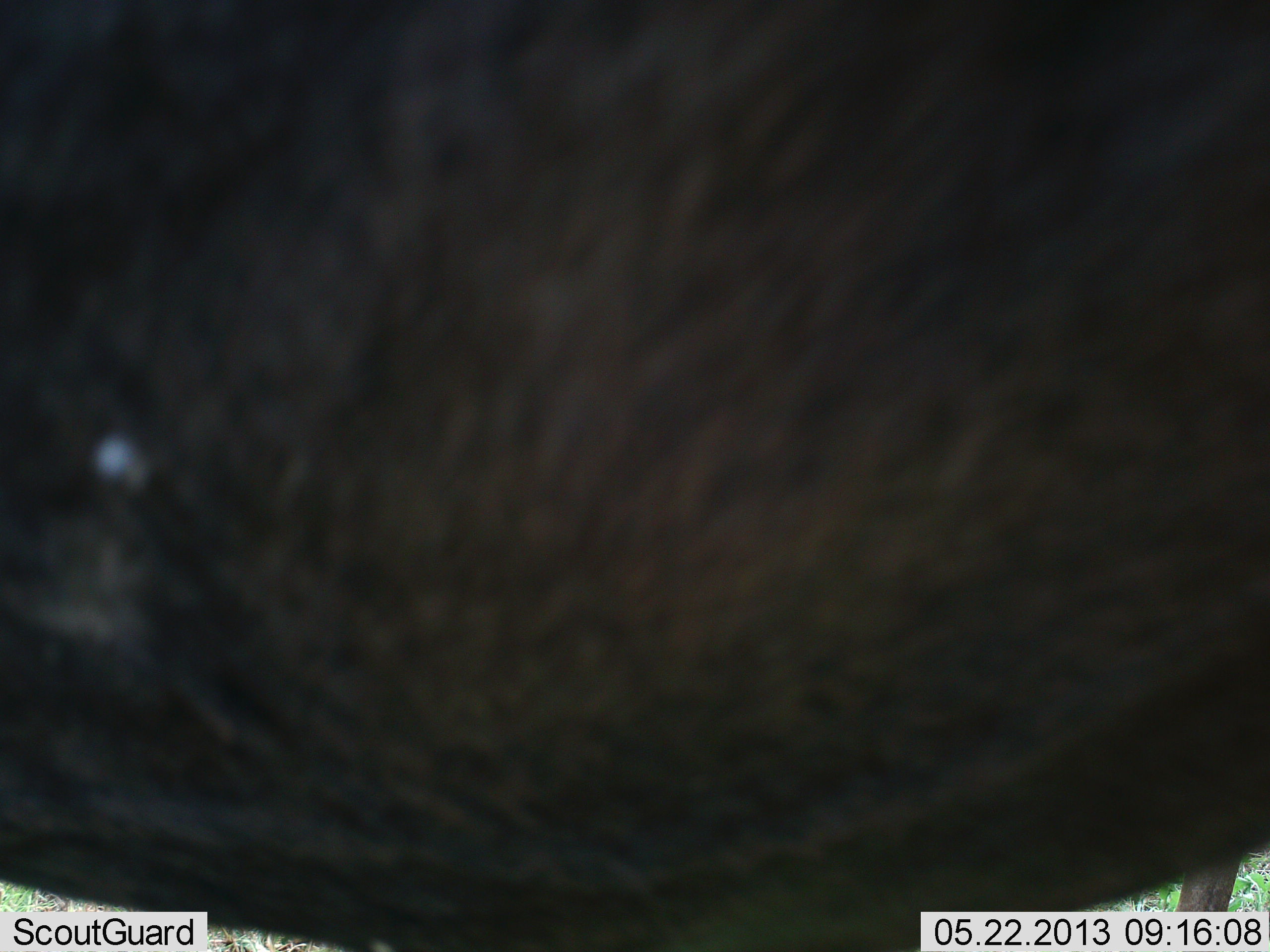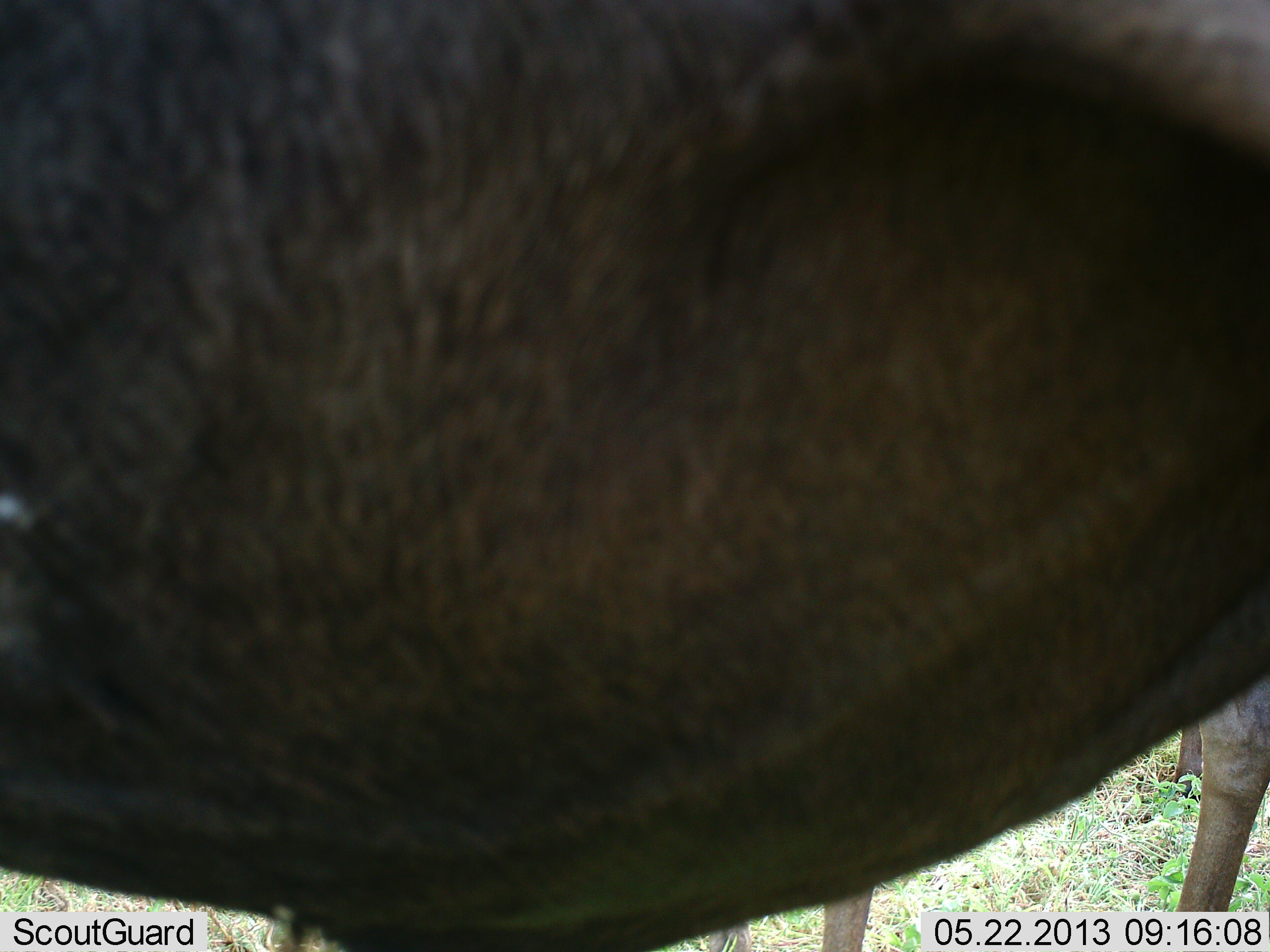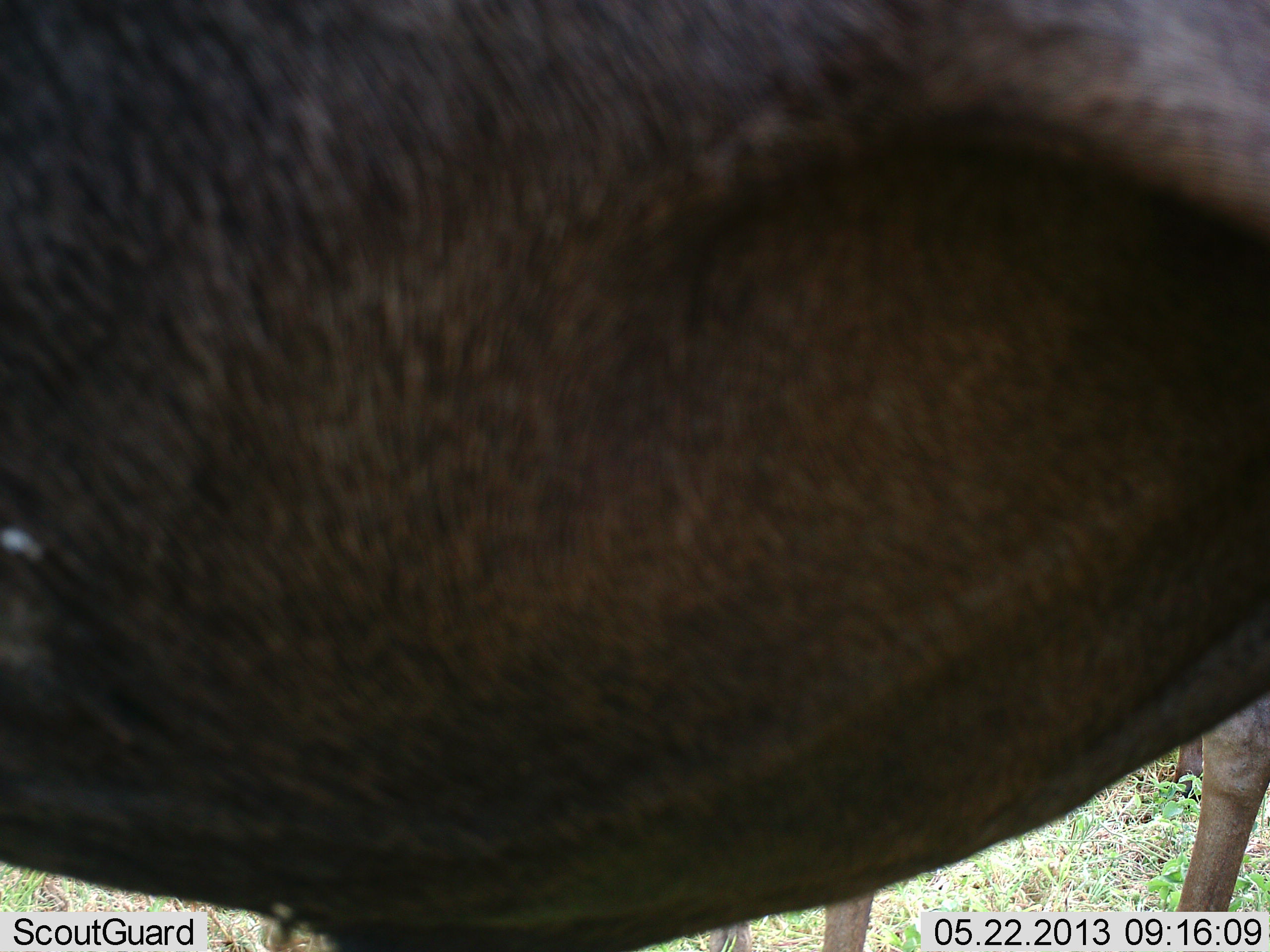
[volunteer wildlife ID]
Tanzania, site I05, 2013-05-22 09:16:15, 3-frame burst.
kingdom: Animalia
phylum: Chordata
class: Mammalia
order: Artiodactyla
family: Bovidae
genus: Connochaetes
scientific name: Connochaetes taurinus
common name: blue wildebeest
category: wildebeest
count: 2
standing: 100%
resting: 0%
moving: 0%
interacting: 0%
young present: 0%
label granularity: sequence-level